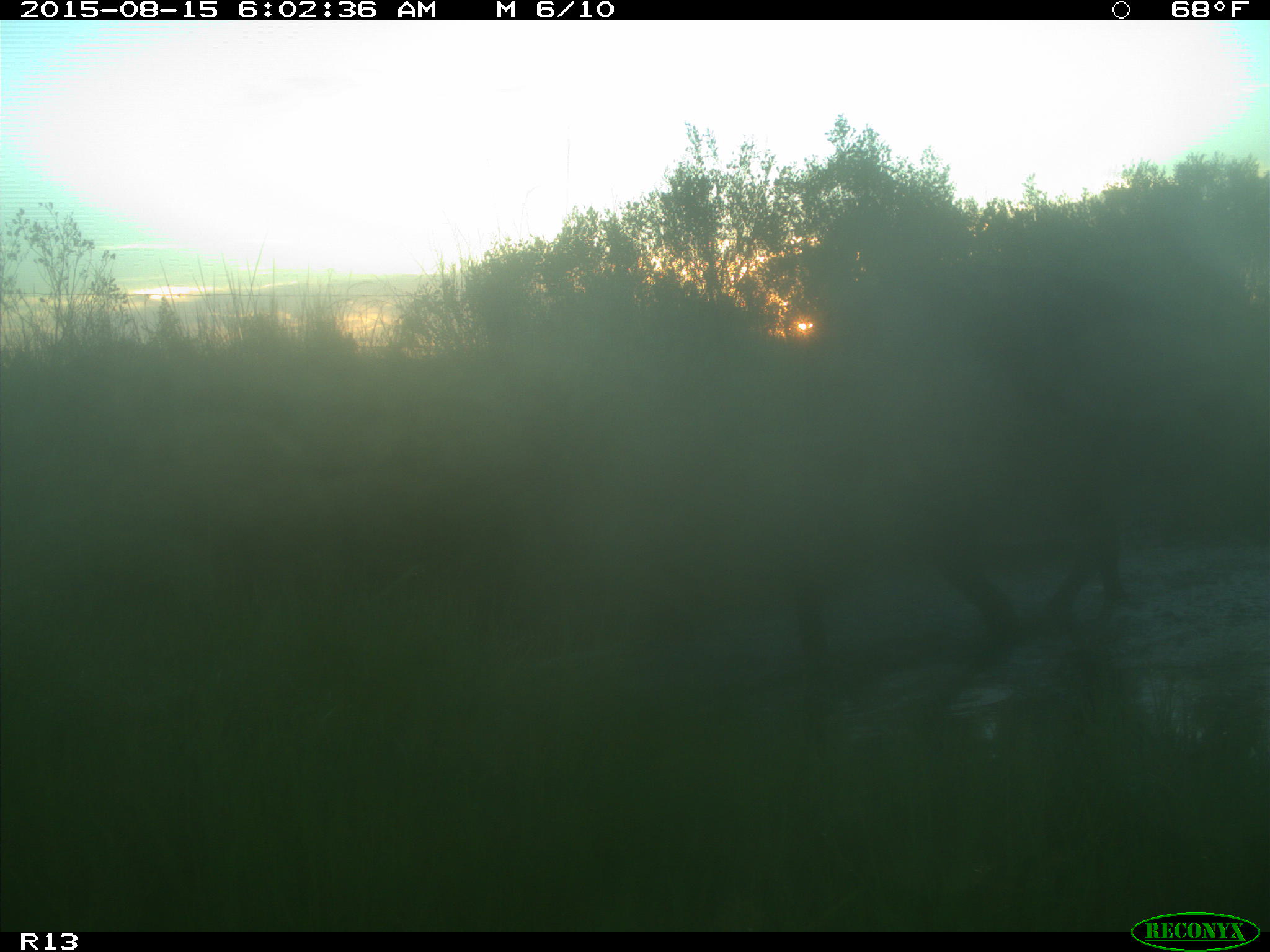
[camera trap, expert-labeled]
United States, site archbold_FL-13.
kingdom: Animalia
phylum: Chordata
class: Mammalia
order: Artiodactyla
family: Bovidae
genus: Bos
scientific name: Bos taurus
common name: domestic cow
Bos taurus (domestic cow).